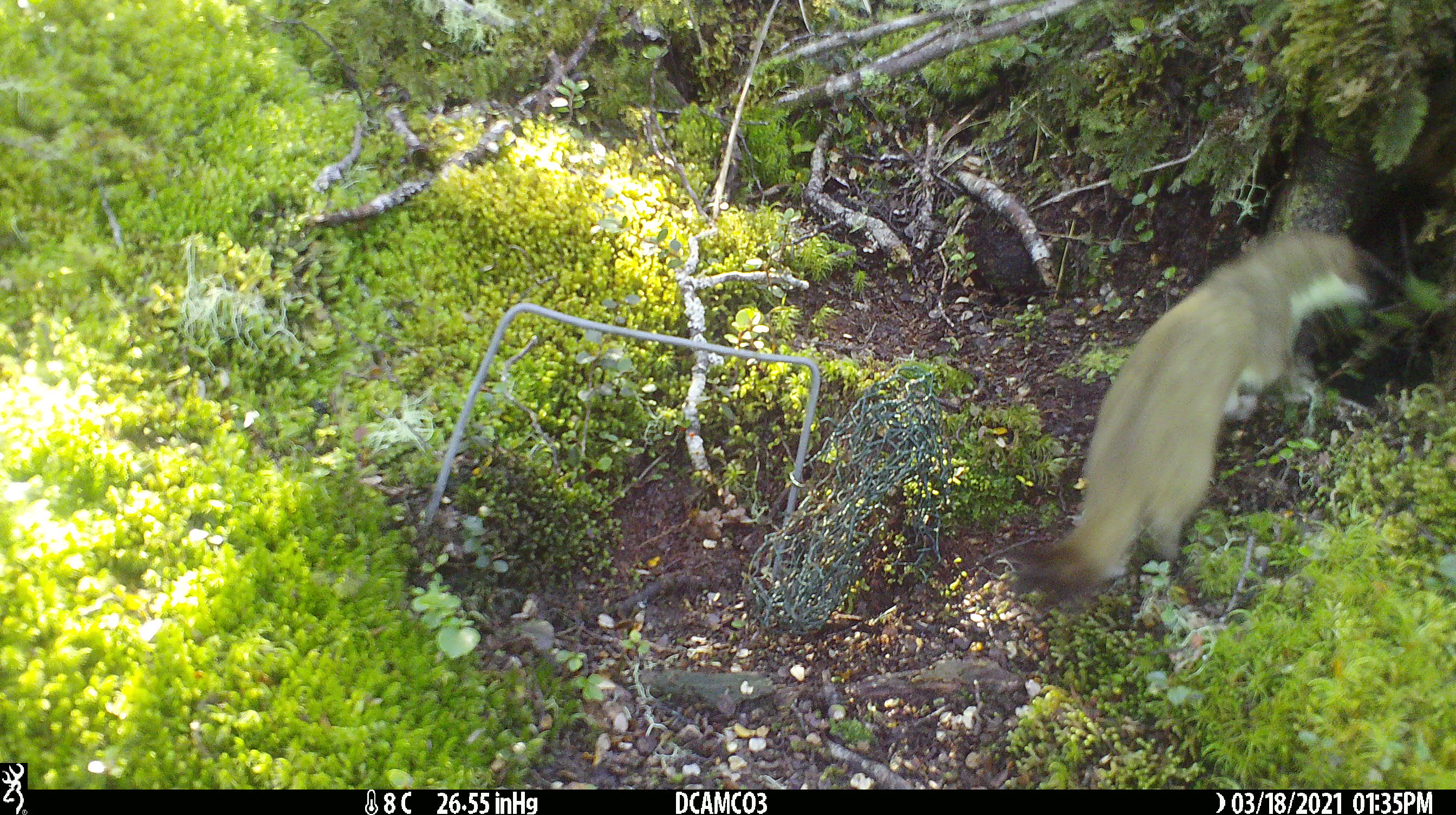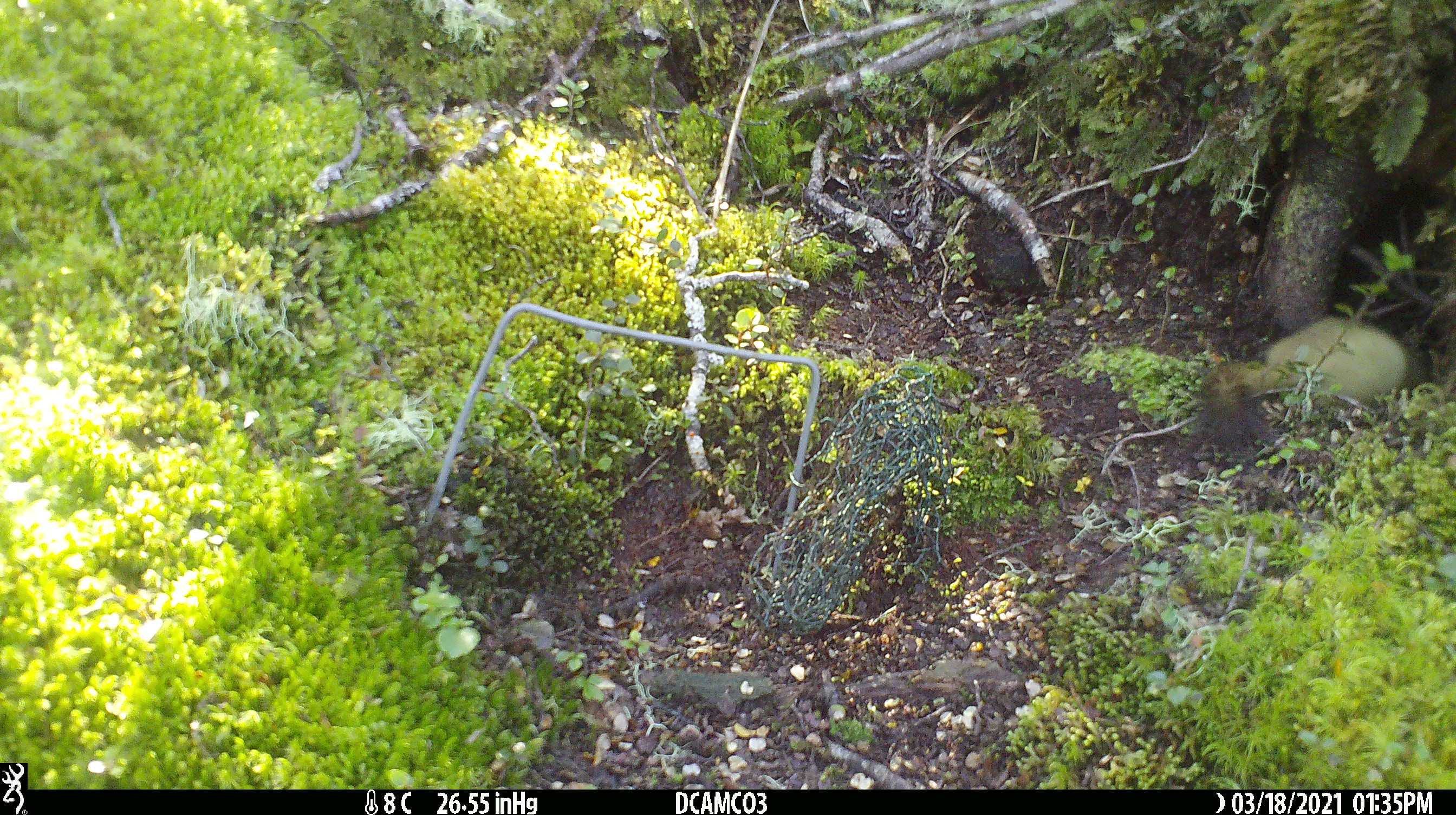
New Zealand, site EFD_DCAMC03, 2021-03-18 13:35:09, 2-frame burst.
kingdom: Animalia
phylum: Chordata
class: Mammalia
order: Carnivora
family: Mustelidae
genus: Mustela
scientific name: Mustela erminea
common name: stoat